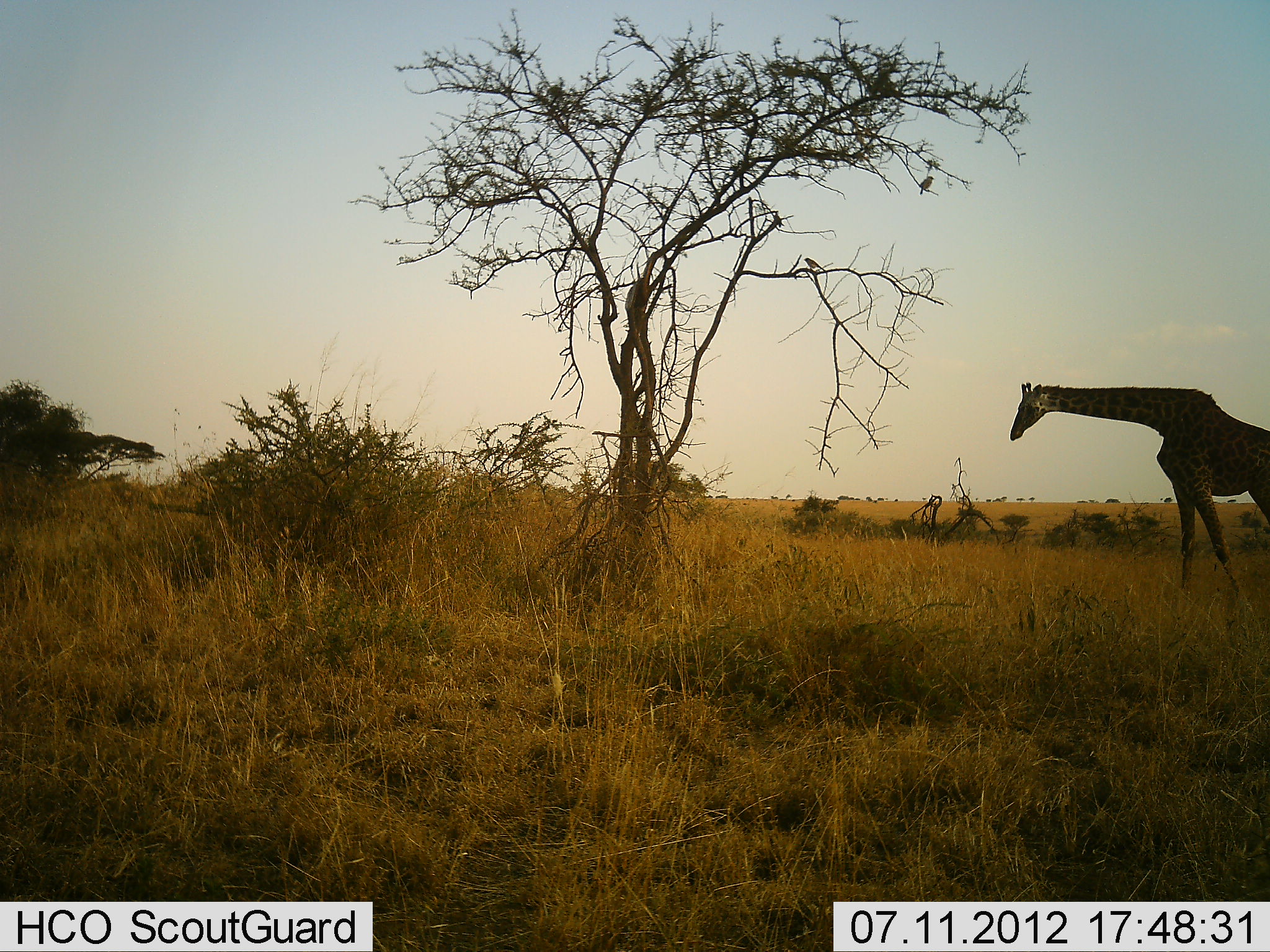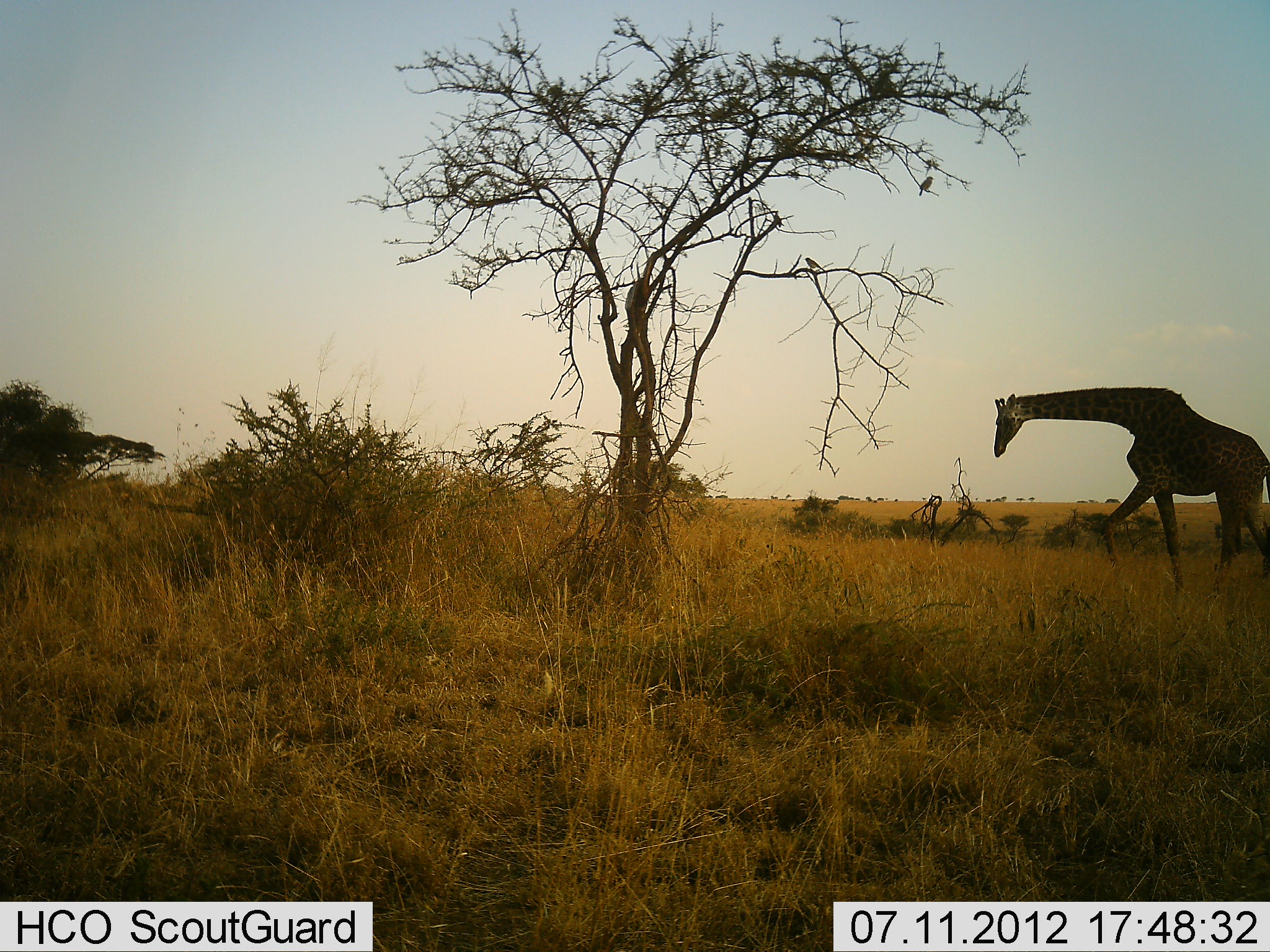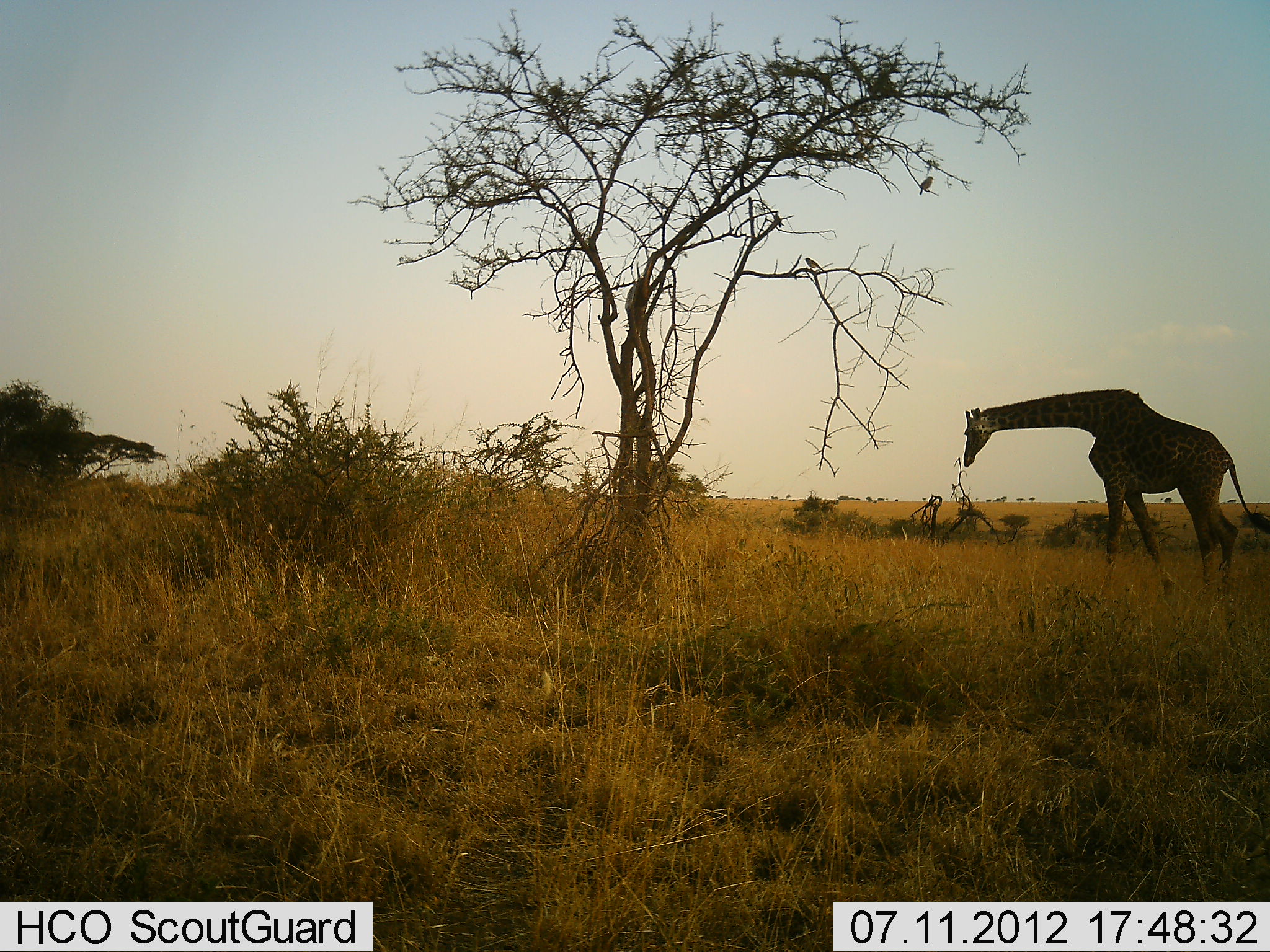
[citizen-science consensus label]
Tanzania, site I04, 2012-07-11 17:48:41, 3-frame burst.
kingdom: Animalia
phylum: Chordata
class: Mammalia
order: Artiodactyla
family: Giraffidae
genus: Giraffa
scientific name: Giraffa camelopardalis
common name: giraffe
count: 1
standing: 18%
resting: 0%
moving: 91%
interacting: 0%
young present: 0%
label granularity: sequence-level